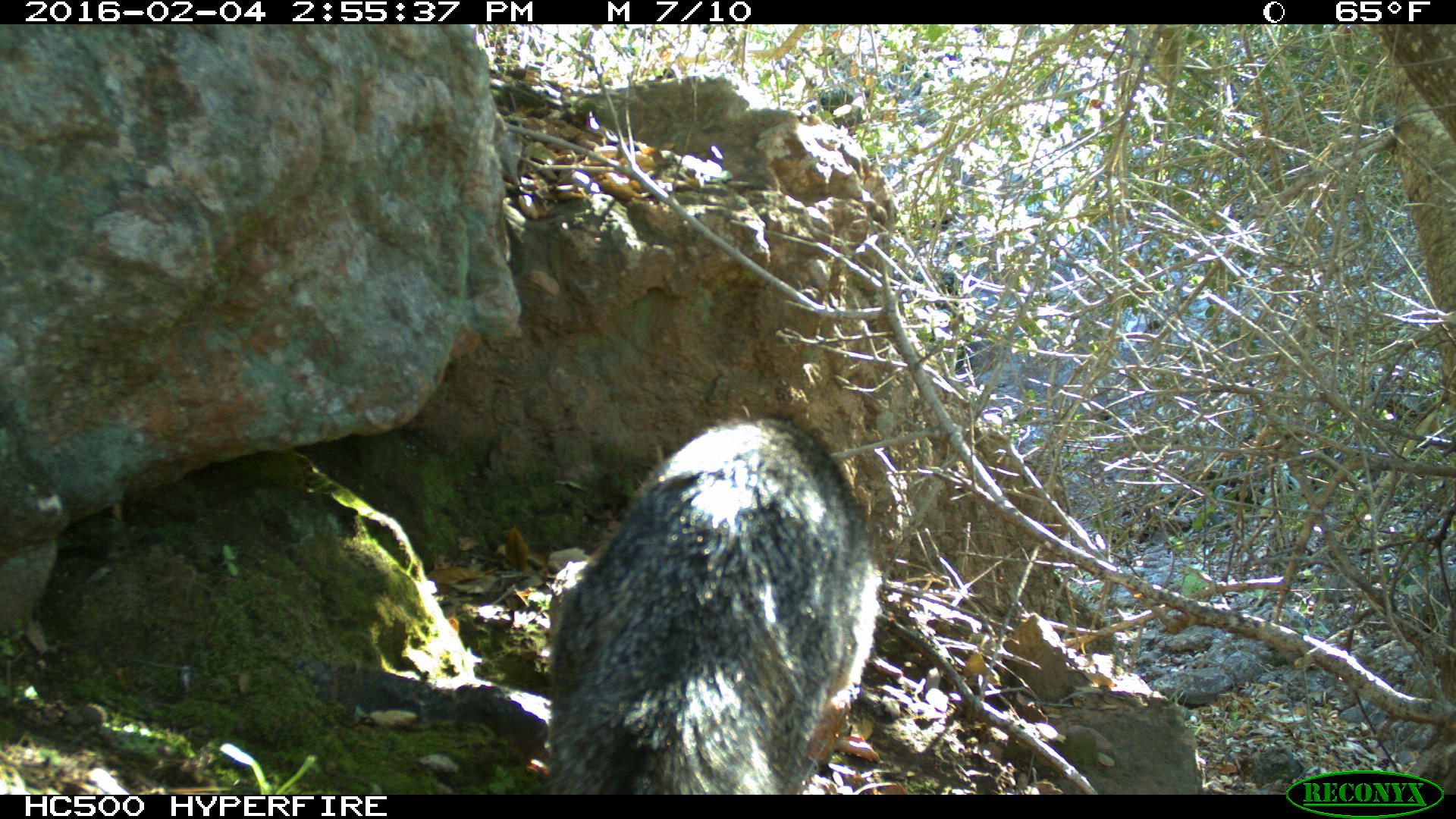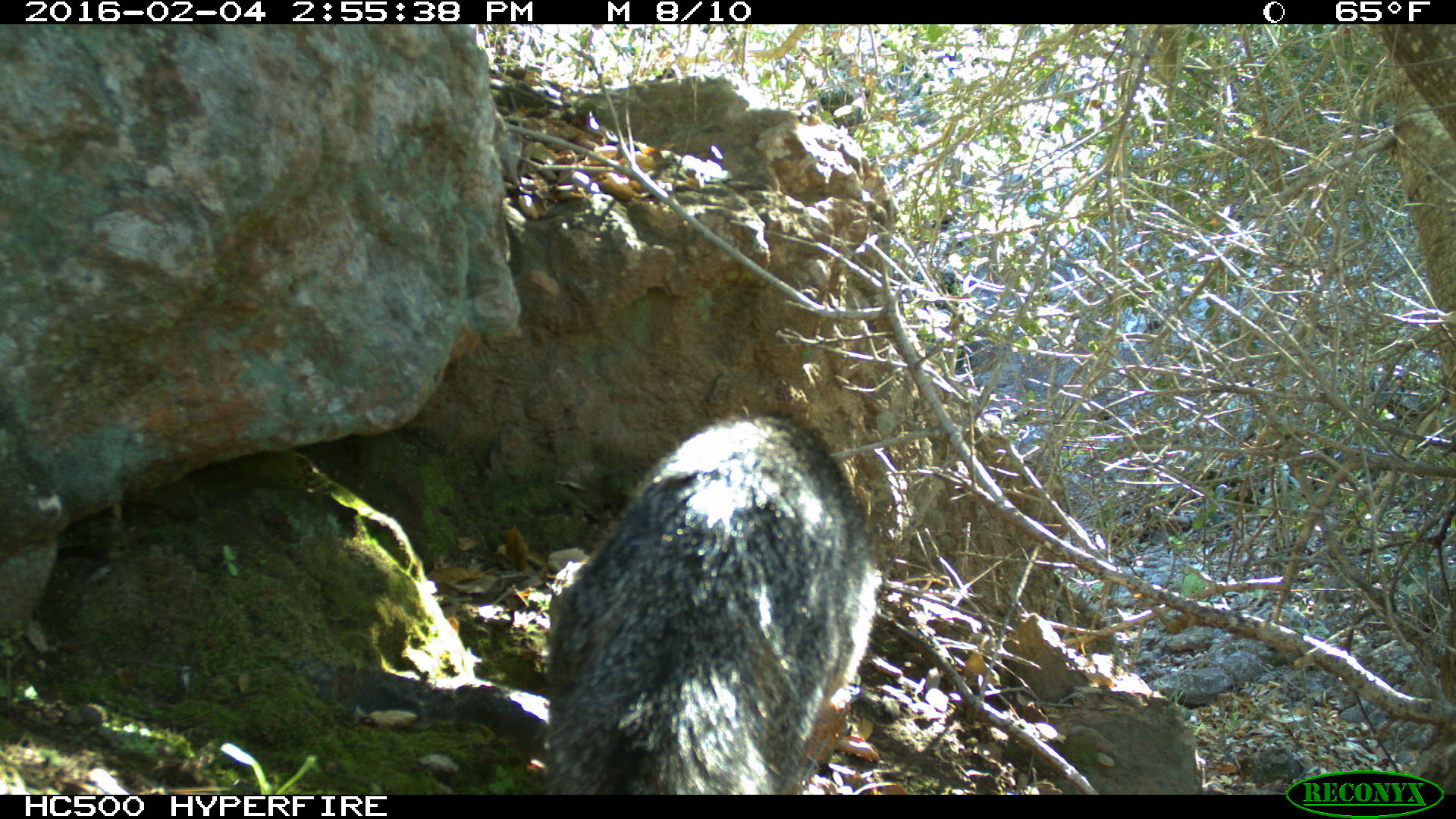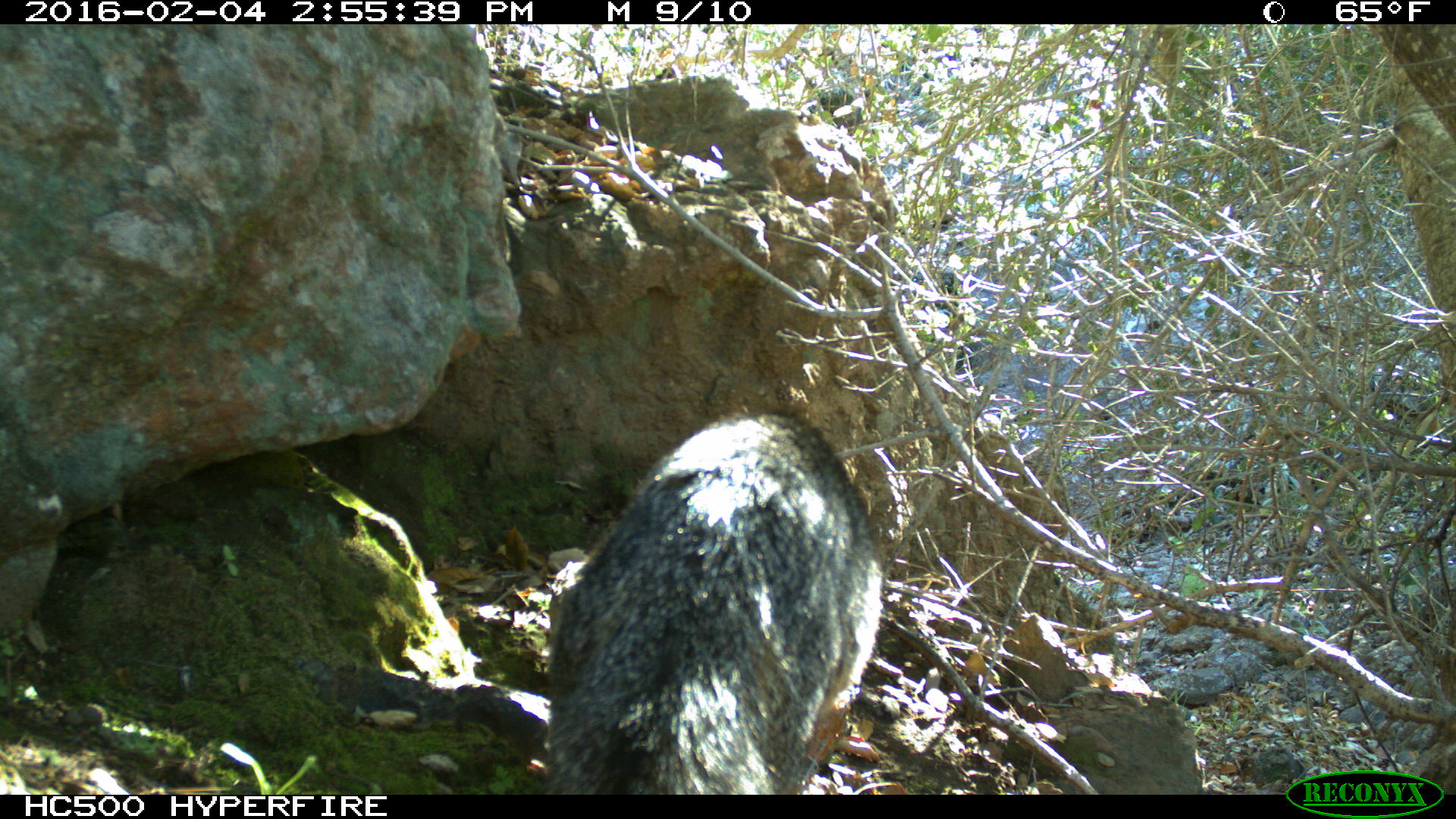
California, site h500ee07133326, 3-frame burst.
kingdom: Animalia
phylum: Chordata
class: Mammalia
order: Carnivora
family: Canidae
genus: Urocyon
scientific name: Urocyon littoralis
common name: island fox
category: fox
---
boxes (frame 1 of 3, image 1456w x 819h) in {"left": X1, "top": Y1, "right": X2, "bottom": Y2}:
fox: {"left": 543, "top": 416, "right": 881, "bottom": 794}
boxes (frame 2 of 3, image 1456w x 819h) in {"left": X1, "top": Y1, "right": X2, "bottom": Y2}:
fox: {"left": 534, "top": 414, "right": 883, "bottom": 792}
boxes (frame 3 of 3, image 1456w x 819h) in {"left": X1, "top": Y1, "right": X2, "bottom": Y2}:
fox: {"left": 539, "top": 409, "right": 881, "bottom": 795}